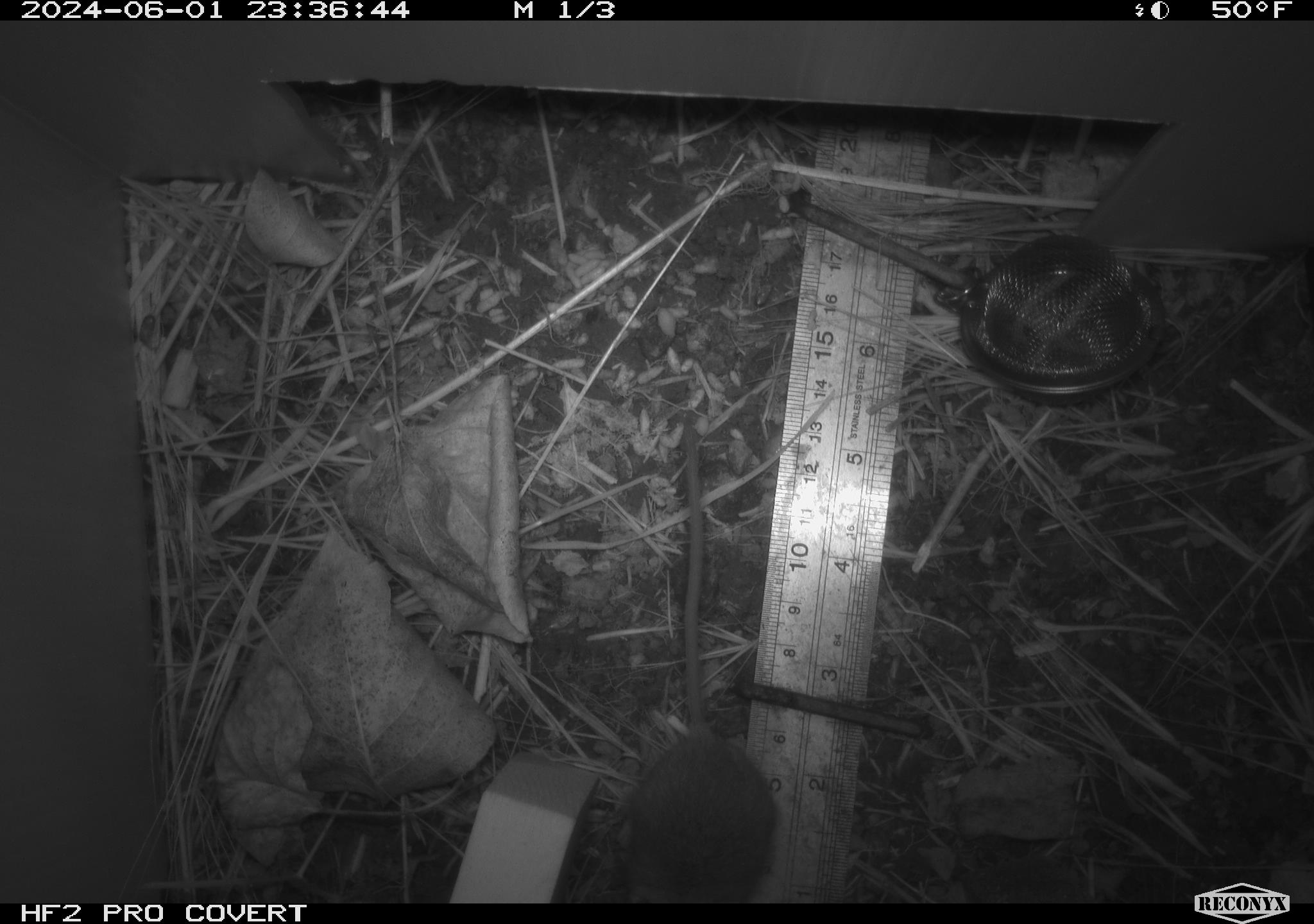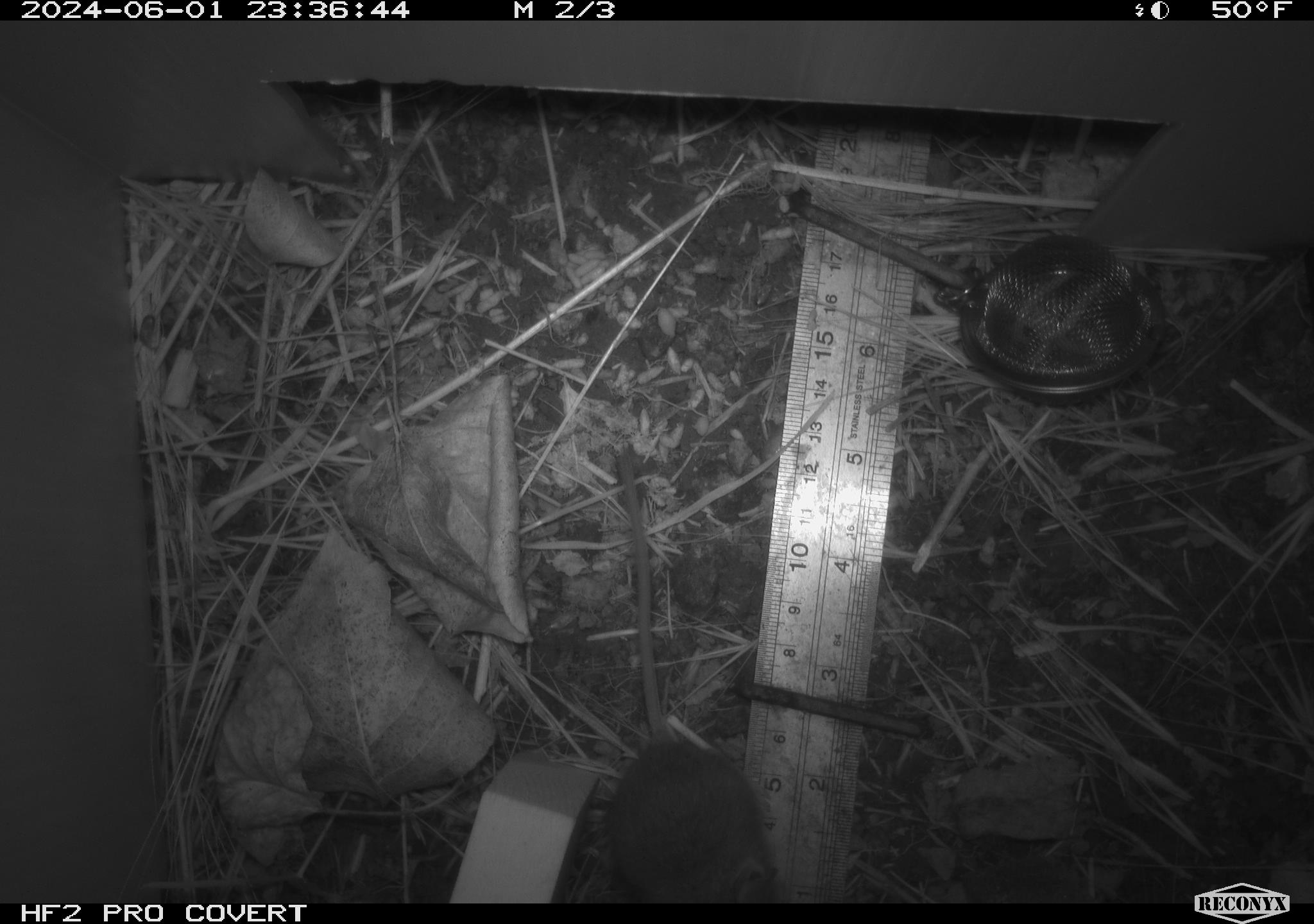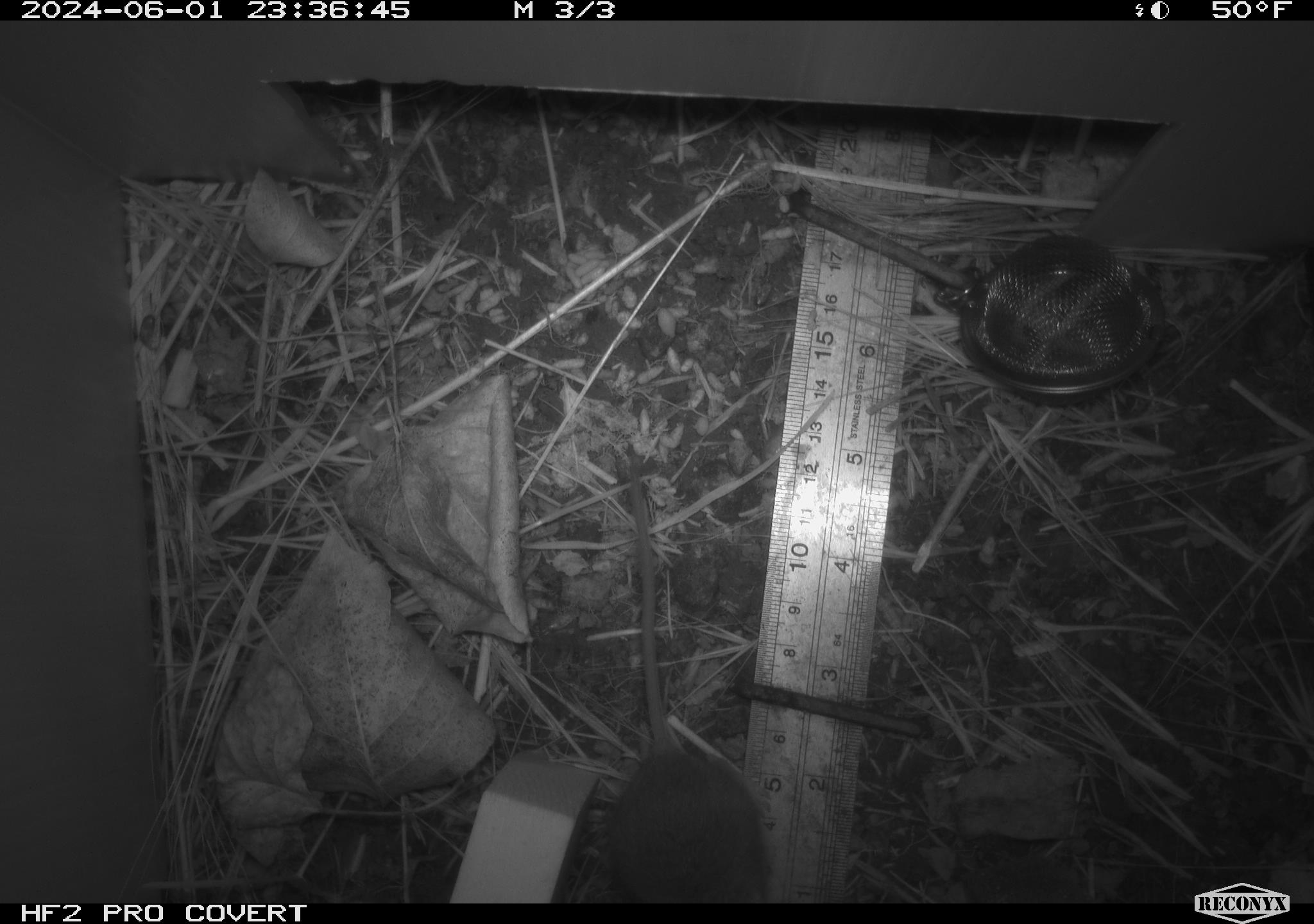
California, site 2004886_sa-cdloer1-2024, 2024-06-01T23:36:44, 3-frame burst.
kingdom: Animalia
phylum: Chordata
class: Mammalia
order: Rodentia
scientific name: Rodentia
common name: mouse species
Mouse species (Rodentia).